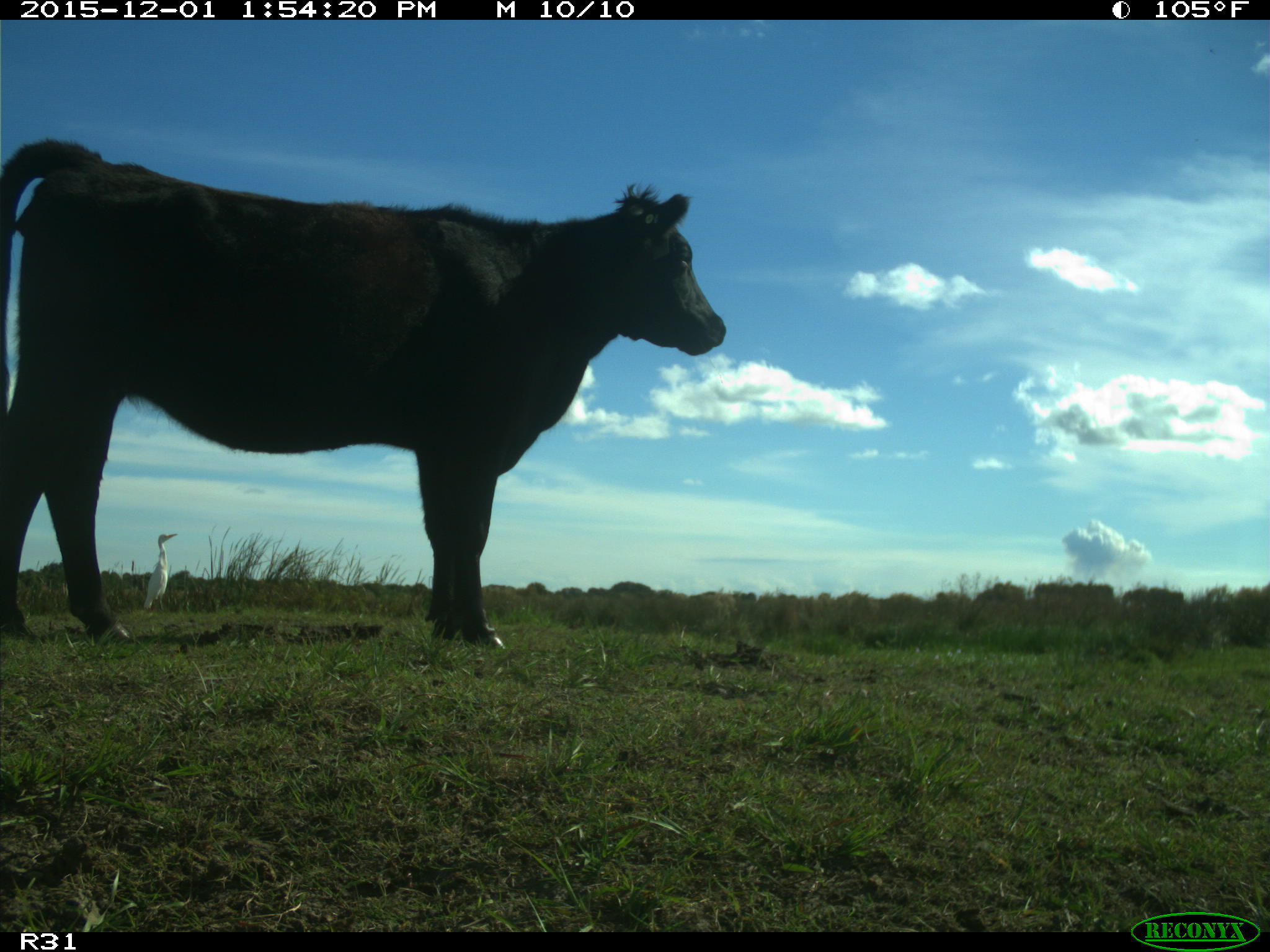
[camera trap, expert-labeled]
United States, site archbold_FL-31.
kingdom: Animalia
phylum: Chordata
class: Mammalia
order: Artiodactyla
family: Bovidae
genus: Bos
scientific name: Bos taurus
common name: domestic cow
Bos taurus (domestic cow).